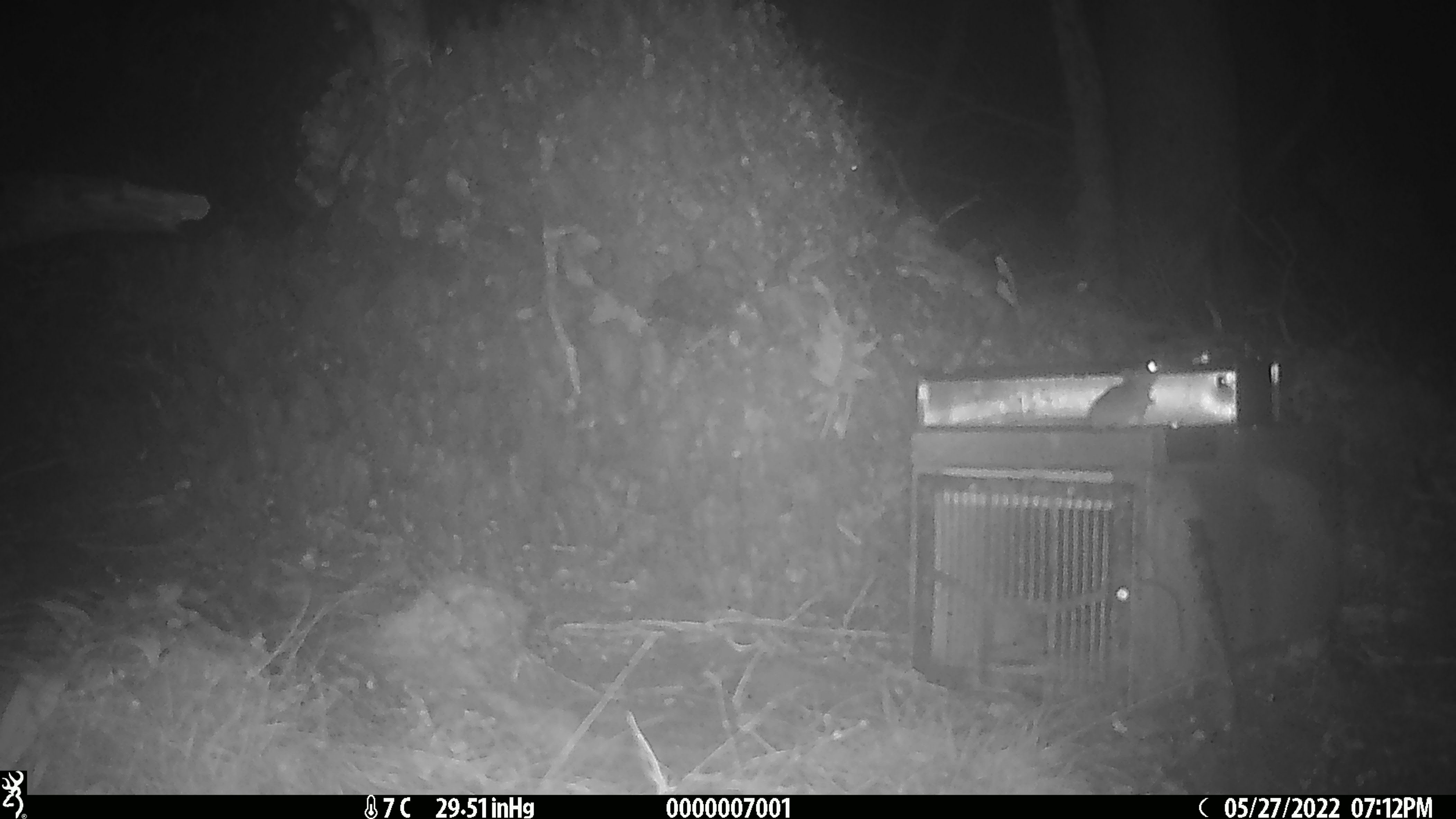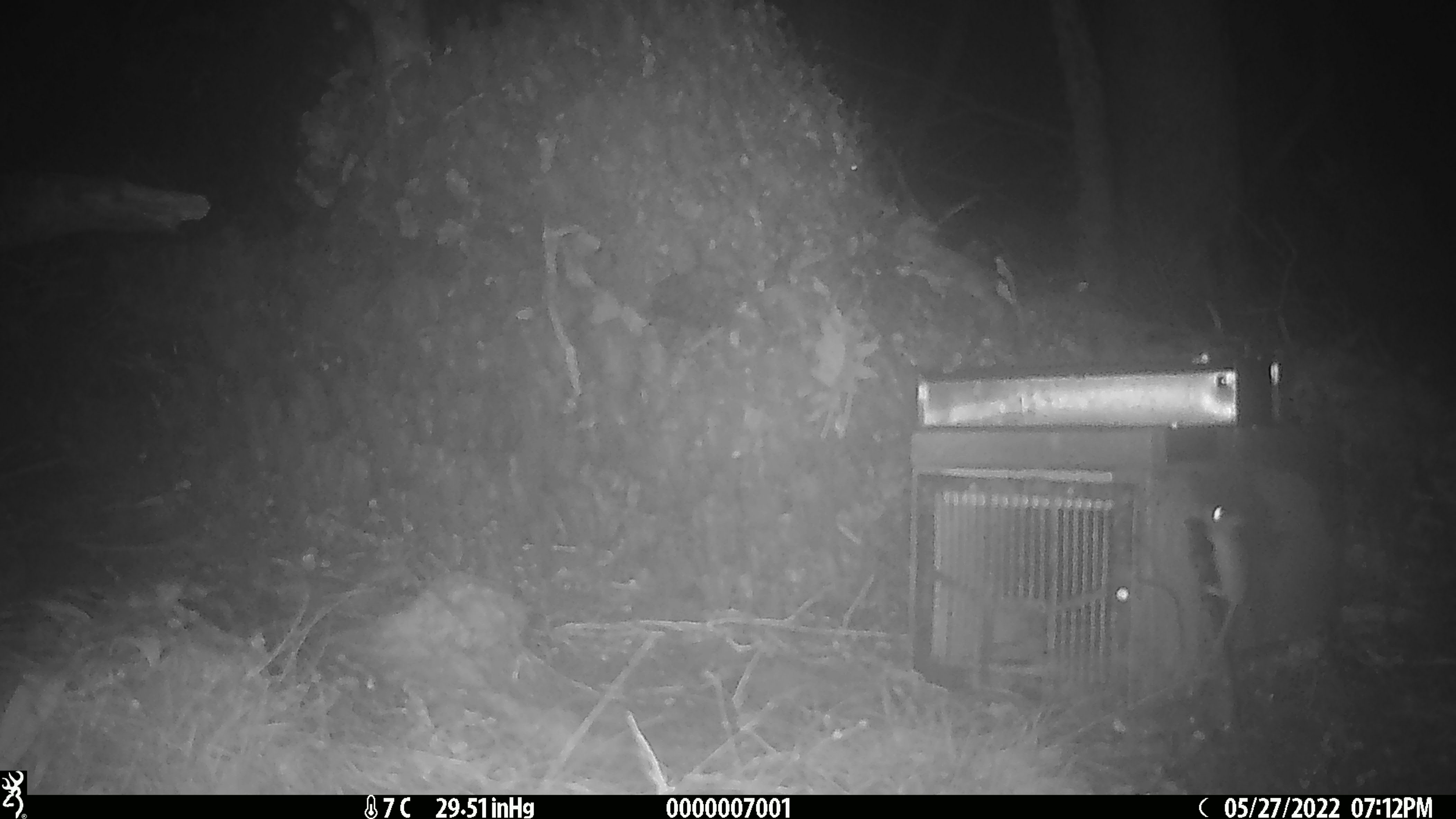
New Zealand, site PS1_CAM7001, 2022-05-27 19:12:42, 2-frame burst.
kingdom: Animalia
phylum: Chordata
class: Mammalia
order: Rodentia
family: Muridae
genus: Mus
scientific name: Mus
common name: mouse